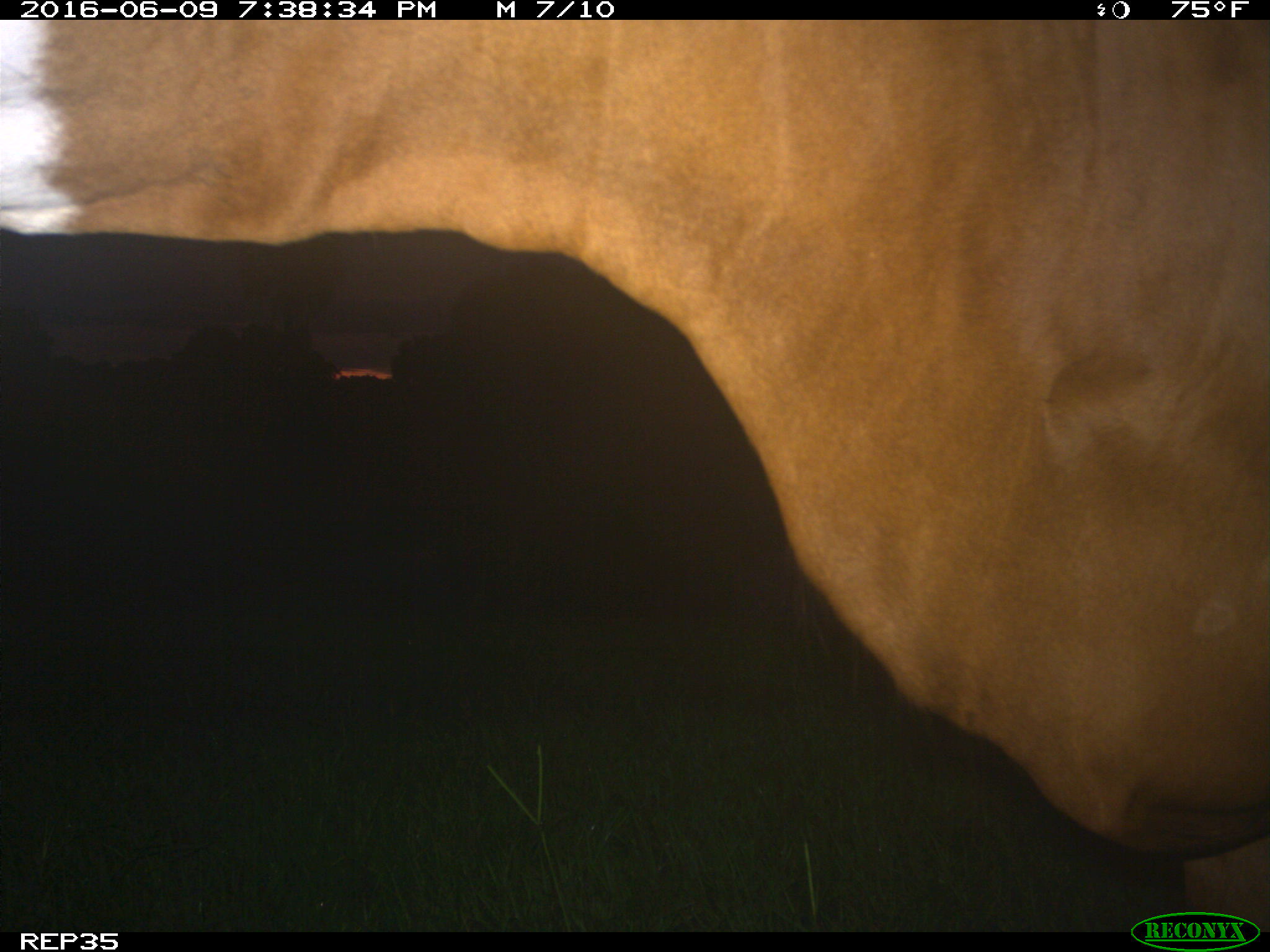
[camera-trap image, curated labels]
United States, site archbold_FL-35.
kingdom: Animalia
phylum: Chordata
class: Mammalia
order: Artiodactyla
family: Bovidae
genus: Bos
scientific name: Bos taurus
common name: domestic cow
Bos taurus (domestic cow).